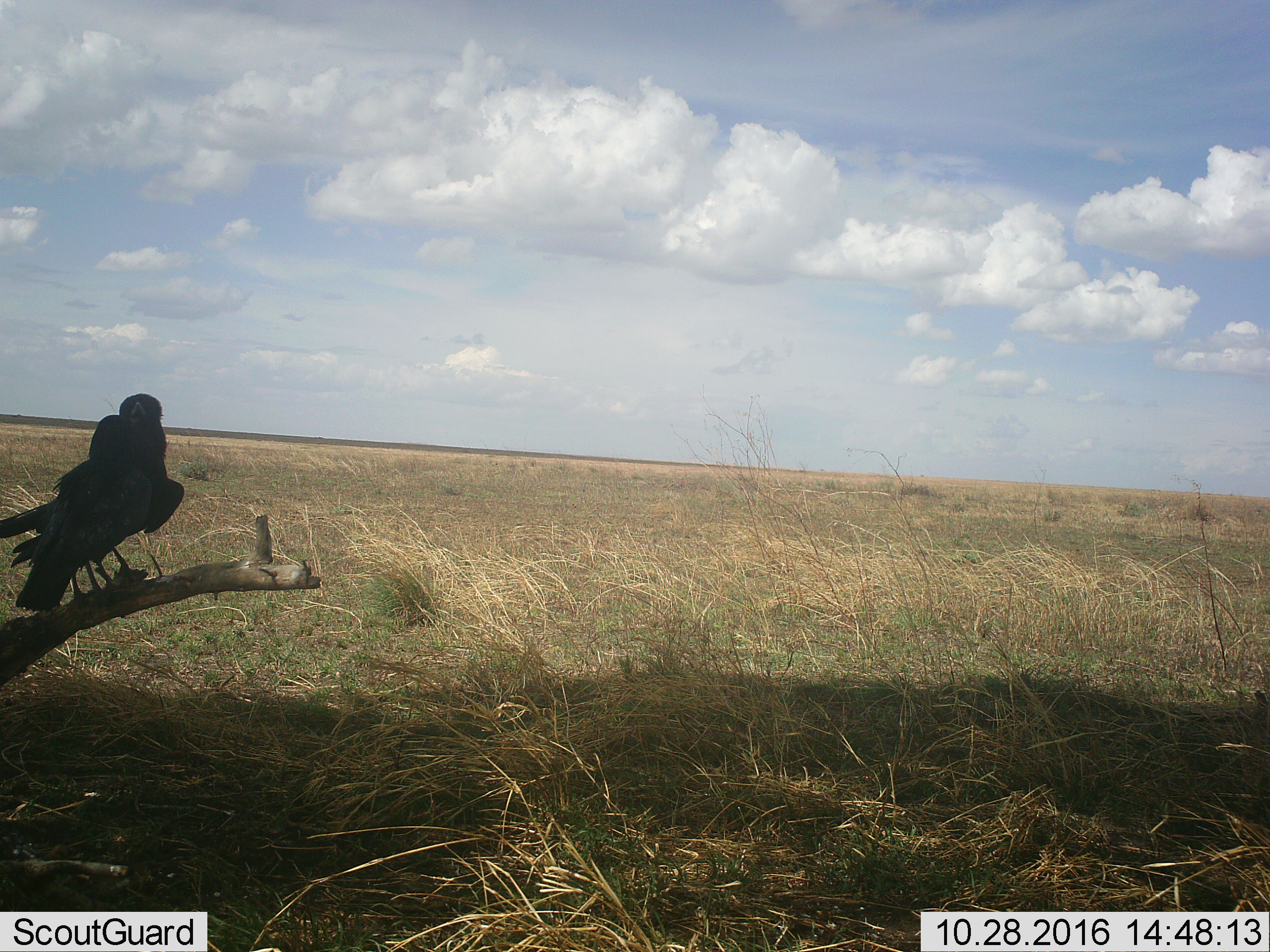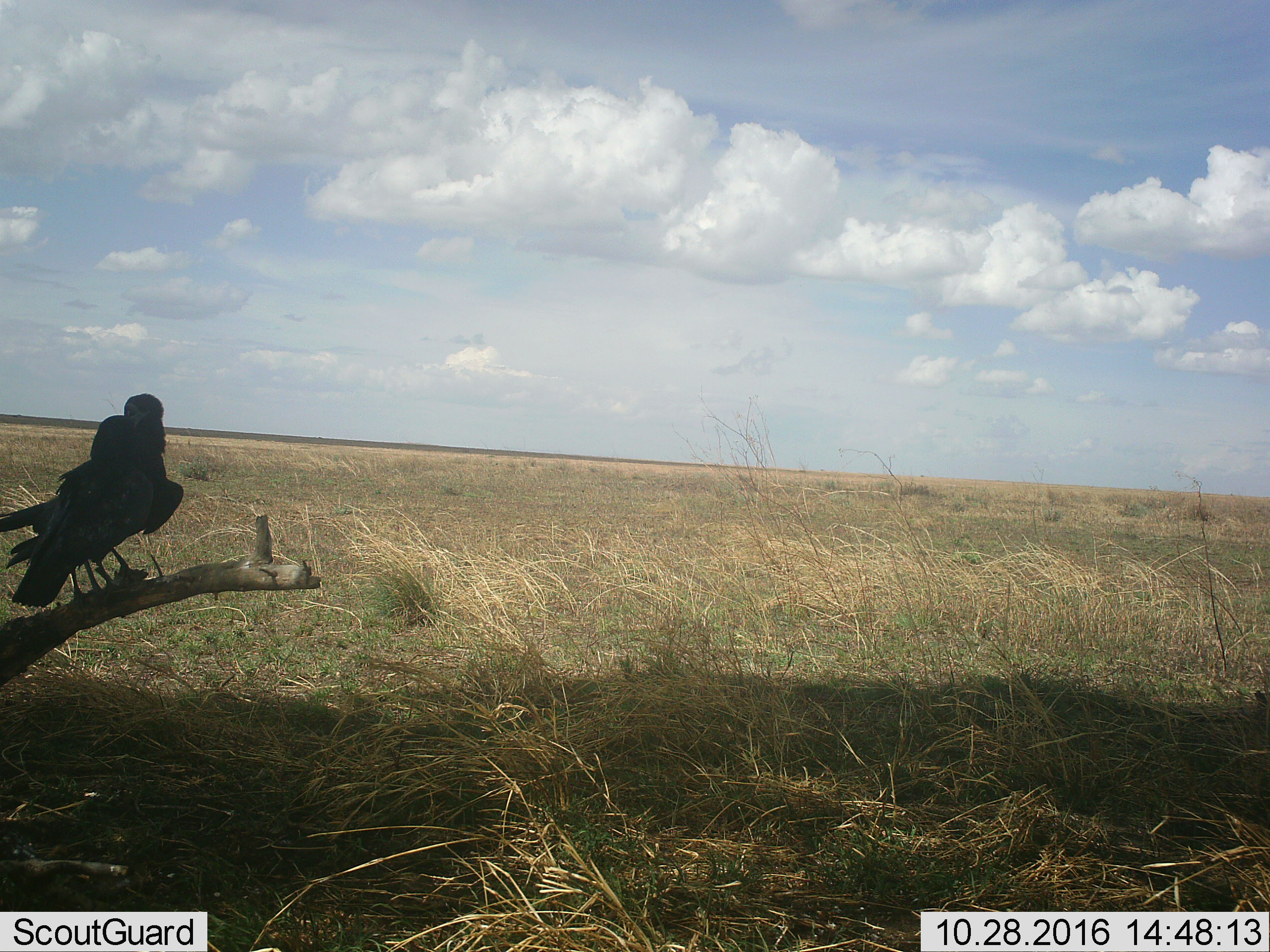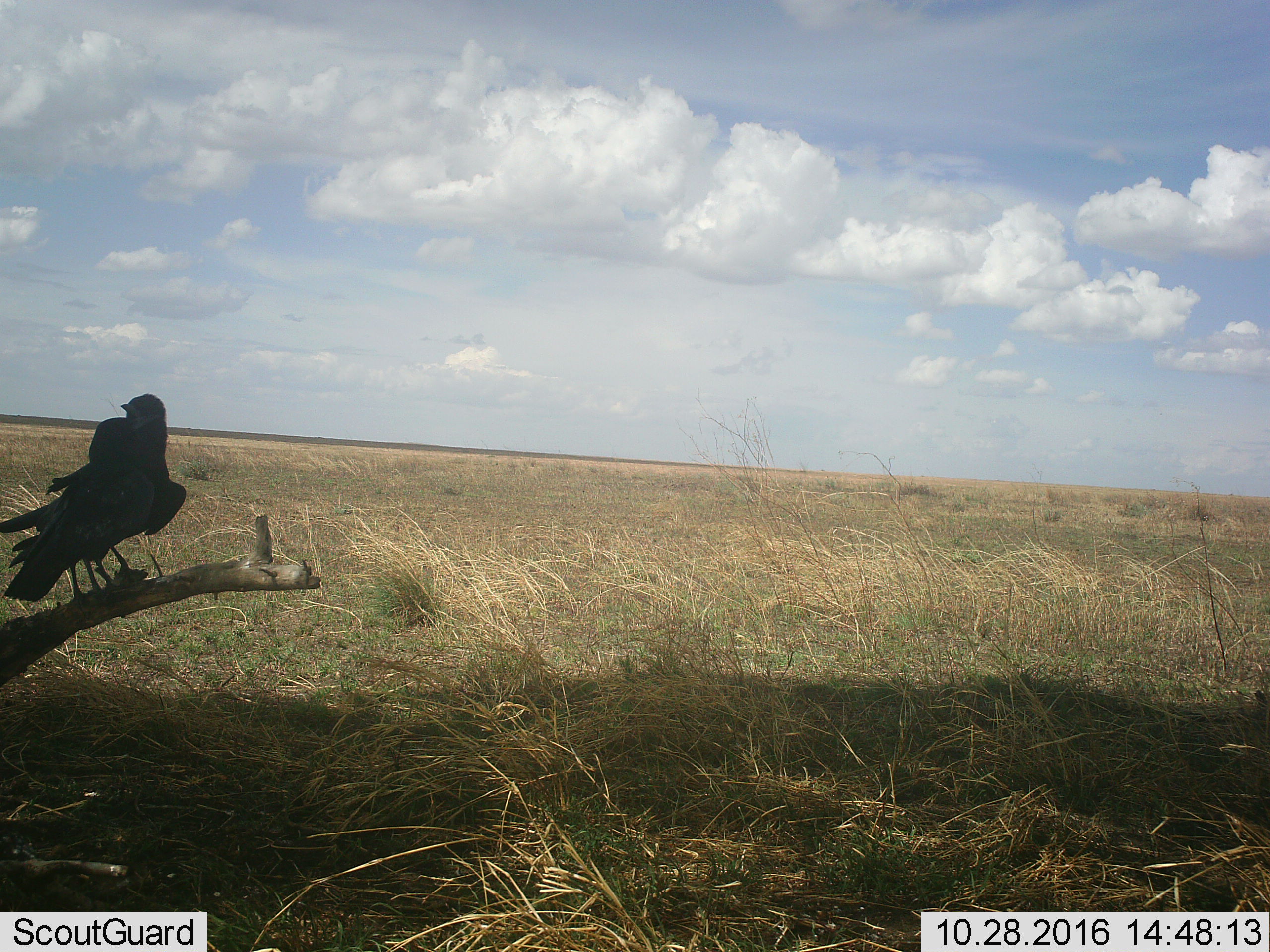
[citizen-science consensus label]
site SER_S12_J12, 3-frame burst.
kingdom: Animalia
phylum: Chordata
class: Aves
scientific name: Aves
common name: bird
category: birdother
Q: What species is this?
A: Birdother (bird) (Aves).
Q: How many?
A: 2.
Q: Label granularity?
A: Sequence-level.